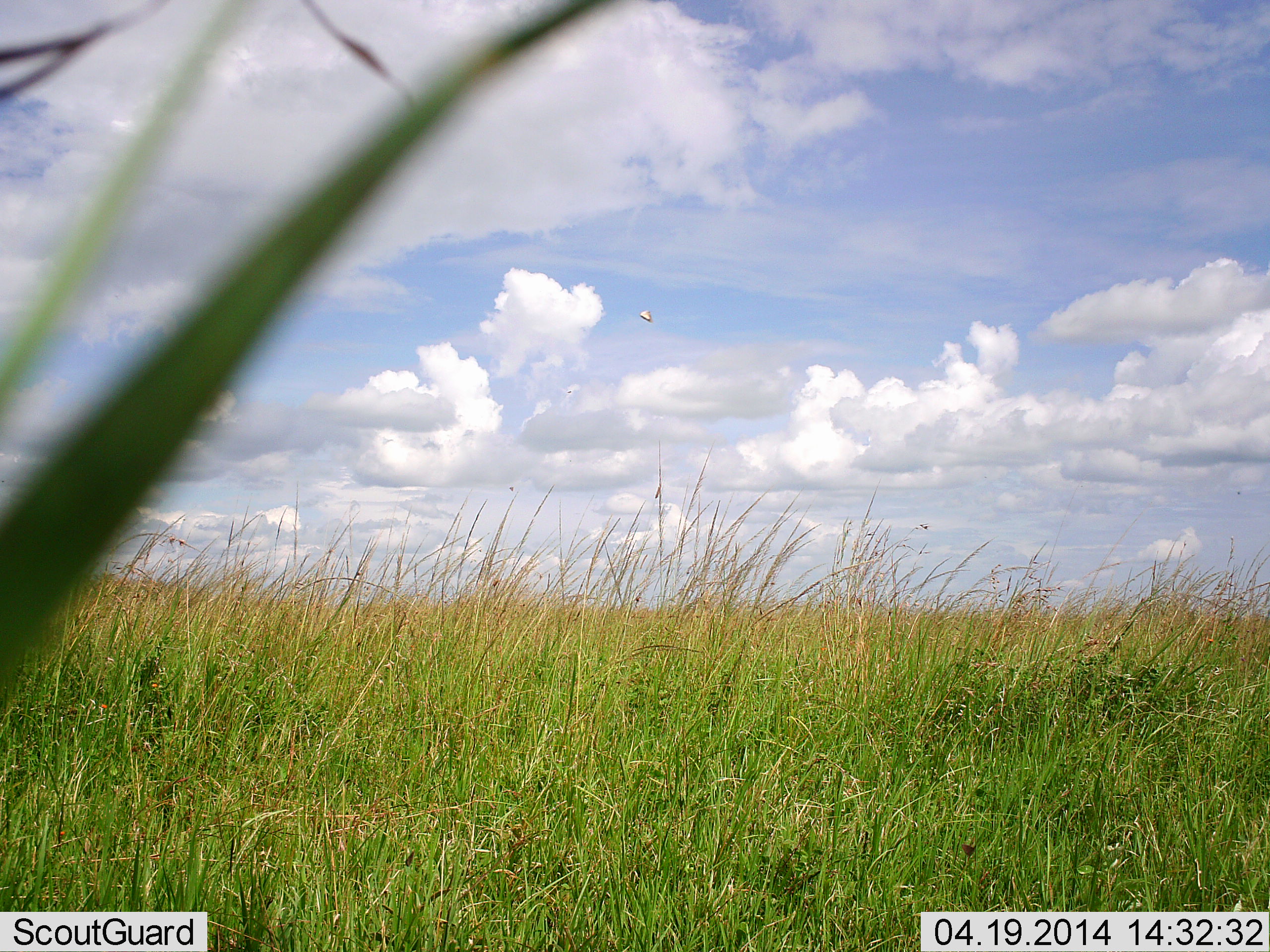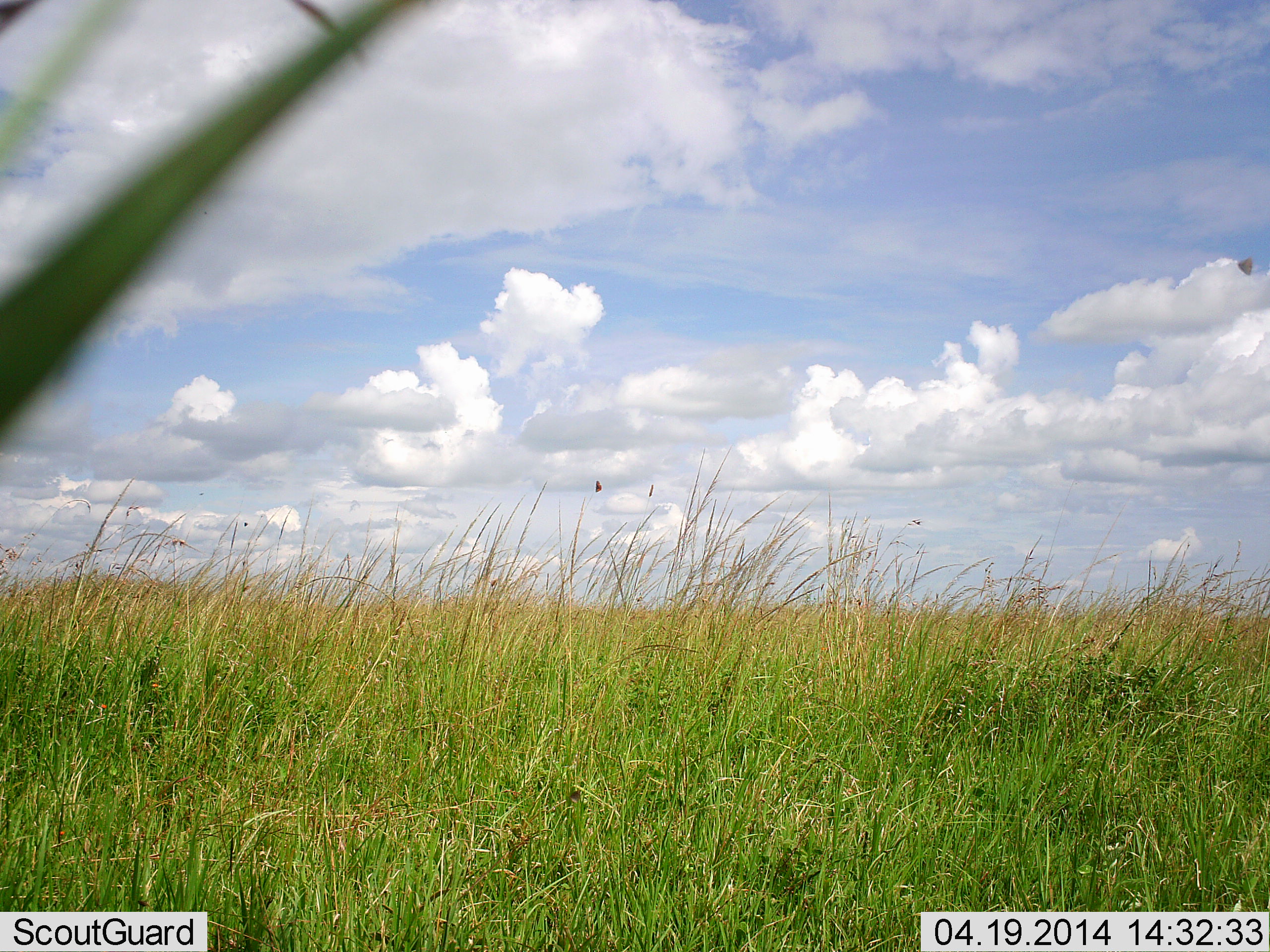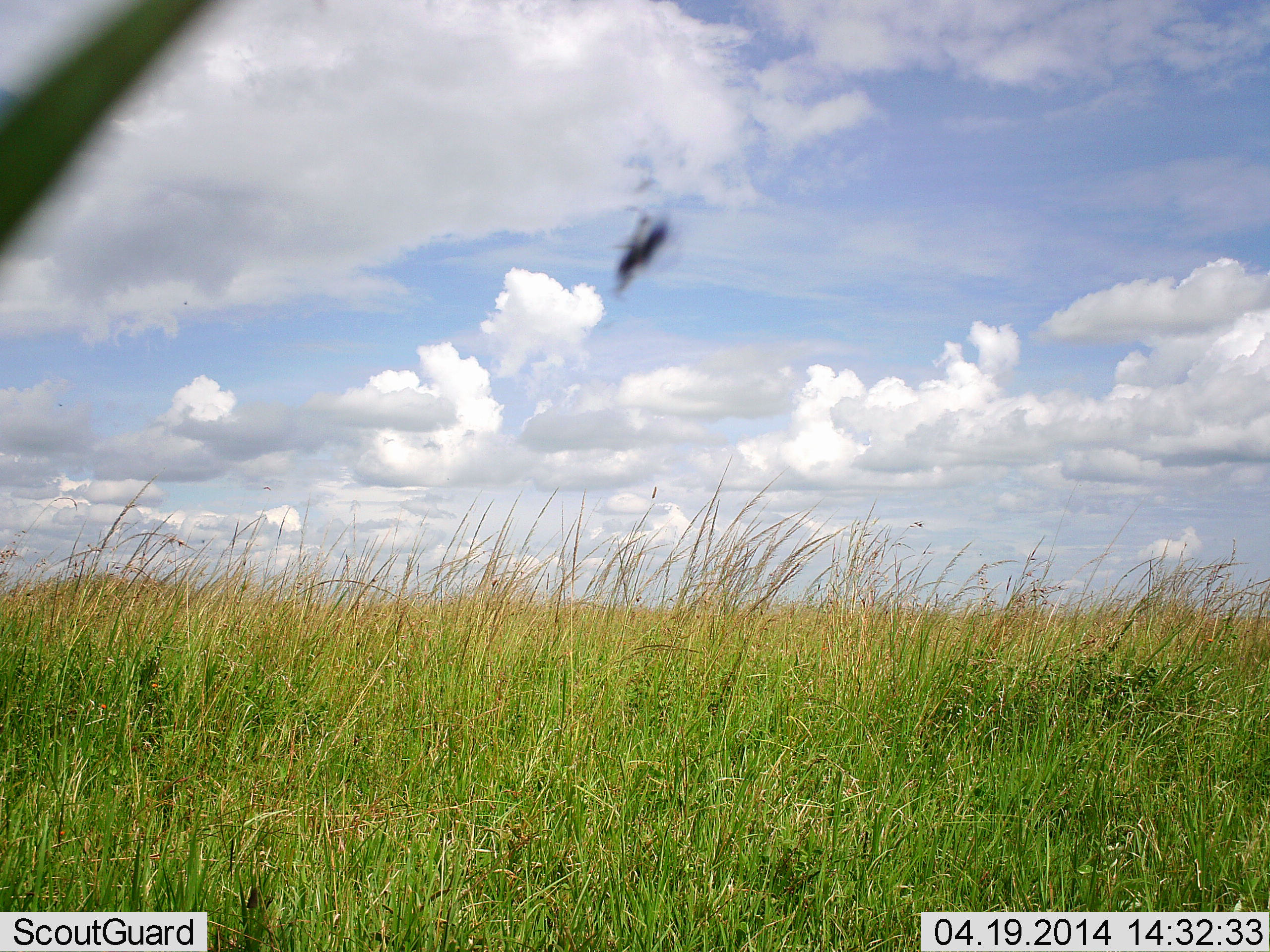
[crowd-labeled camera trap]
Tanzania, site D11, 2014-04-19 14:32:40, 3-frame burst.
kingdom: Animalia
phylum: Arthropoda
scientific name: Arthropoda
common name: arthropods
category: insectspider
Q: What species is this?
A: Insectspider (arthropods) (Arthropoda).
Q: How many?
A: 1.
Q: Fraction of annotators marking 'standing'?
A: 0%.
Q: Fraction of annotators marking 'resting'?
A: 0%.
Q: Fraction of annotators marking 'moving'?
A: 100%.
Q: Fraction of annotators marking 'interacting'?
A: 0%.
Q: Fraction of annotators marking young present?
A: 0%.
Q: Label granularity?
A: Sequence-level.